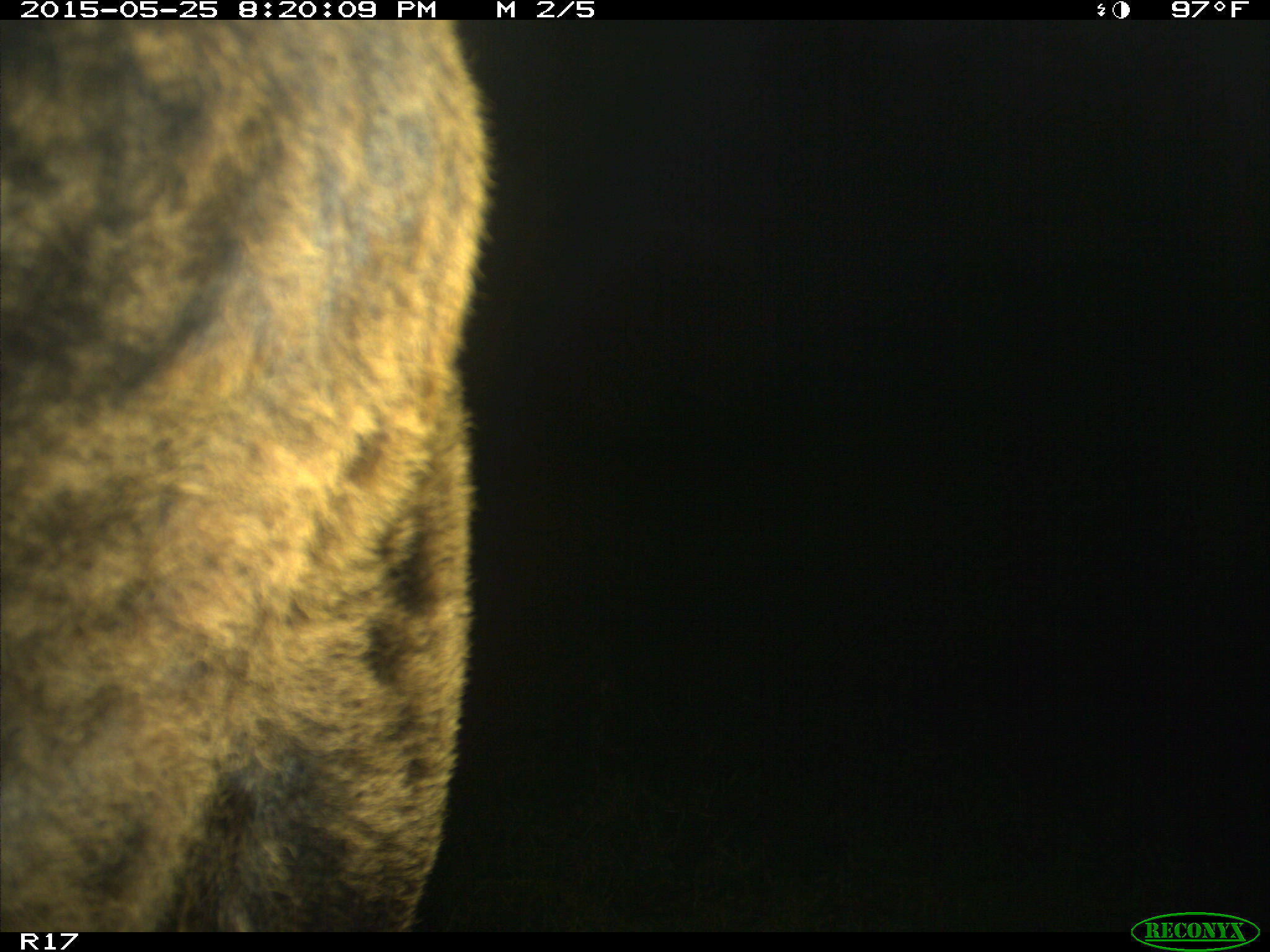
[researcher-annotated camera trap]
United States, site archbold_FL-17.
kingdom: Animalia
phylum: Chordata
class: Mammalia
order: Artiodactyla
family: Bovidae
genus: Bos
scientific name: Bos taurus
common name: domestic cow